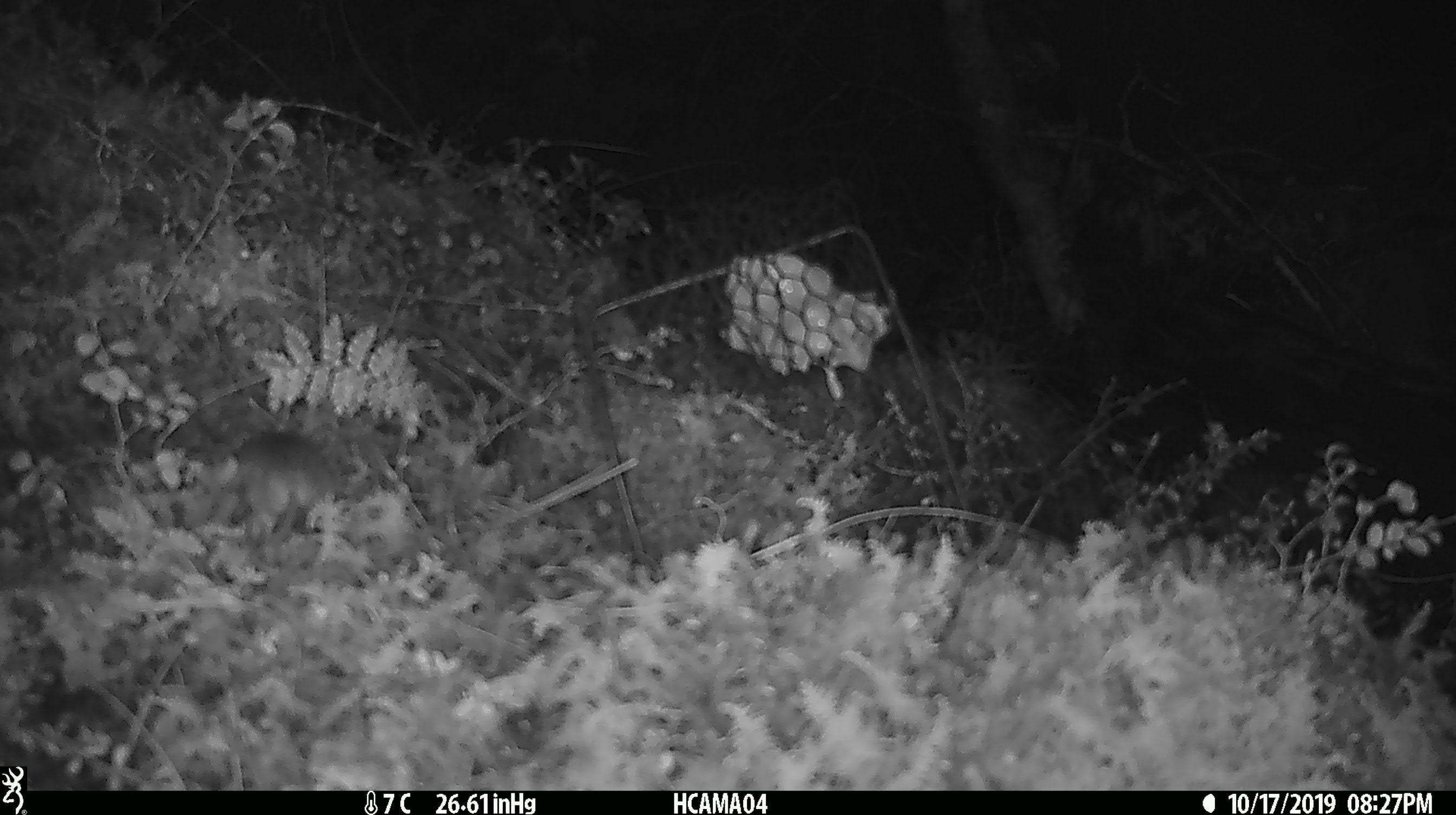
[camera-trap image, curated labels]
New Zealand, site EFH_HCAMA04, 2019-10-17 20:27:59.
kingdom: Animalia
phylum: Chordata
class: Mammalia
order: Rodentia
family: Muridae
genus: Mus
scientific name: Mus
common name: mouse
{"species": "mouse (Mus)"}